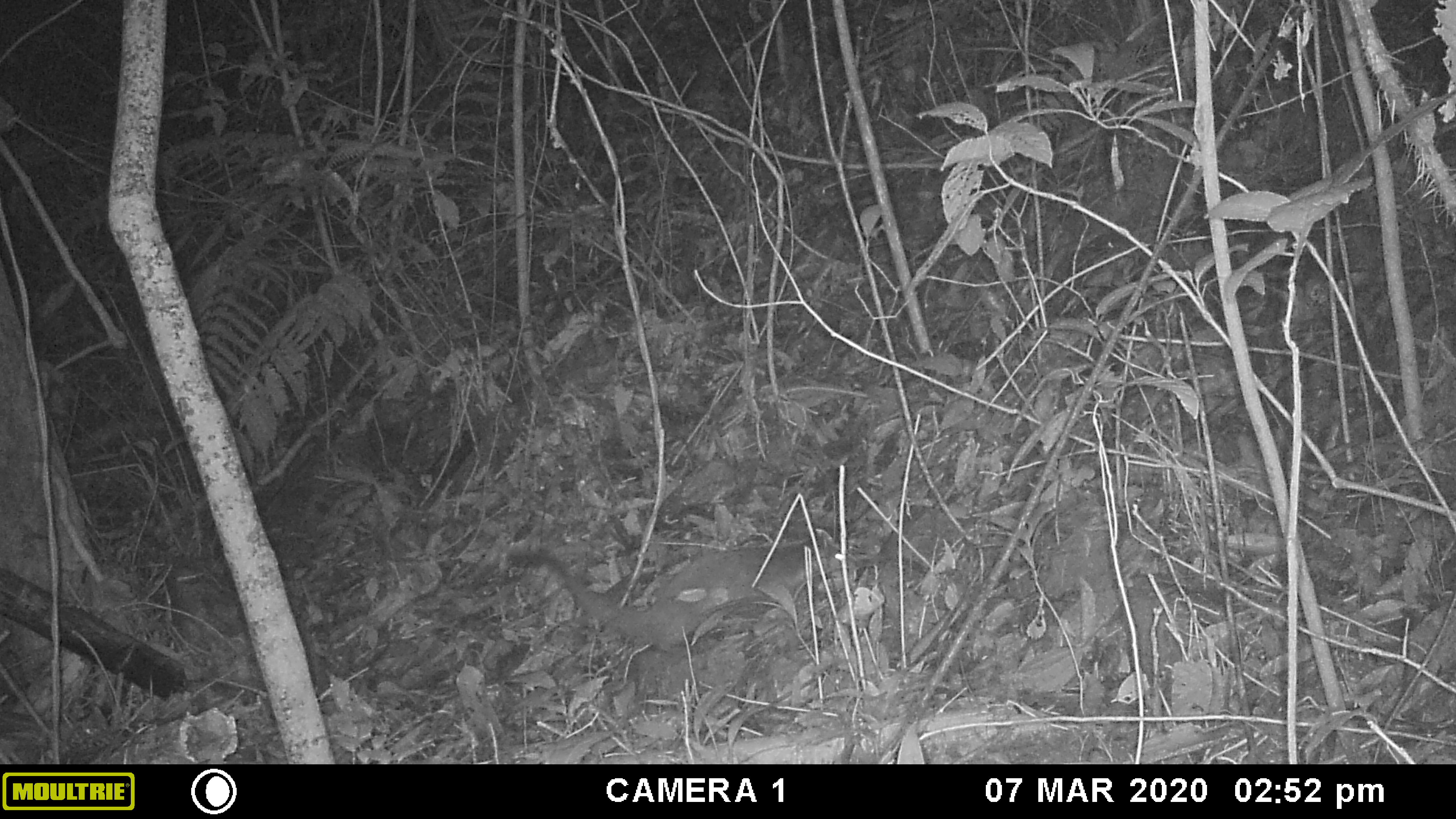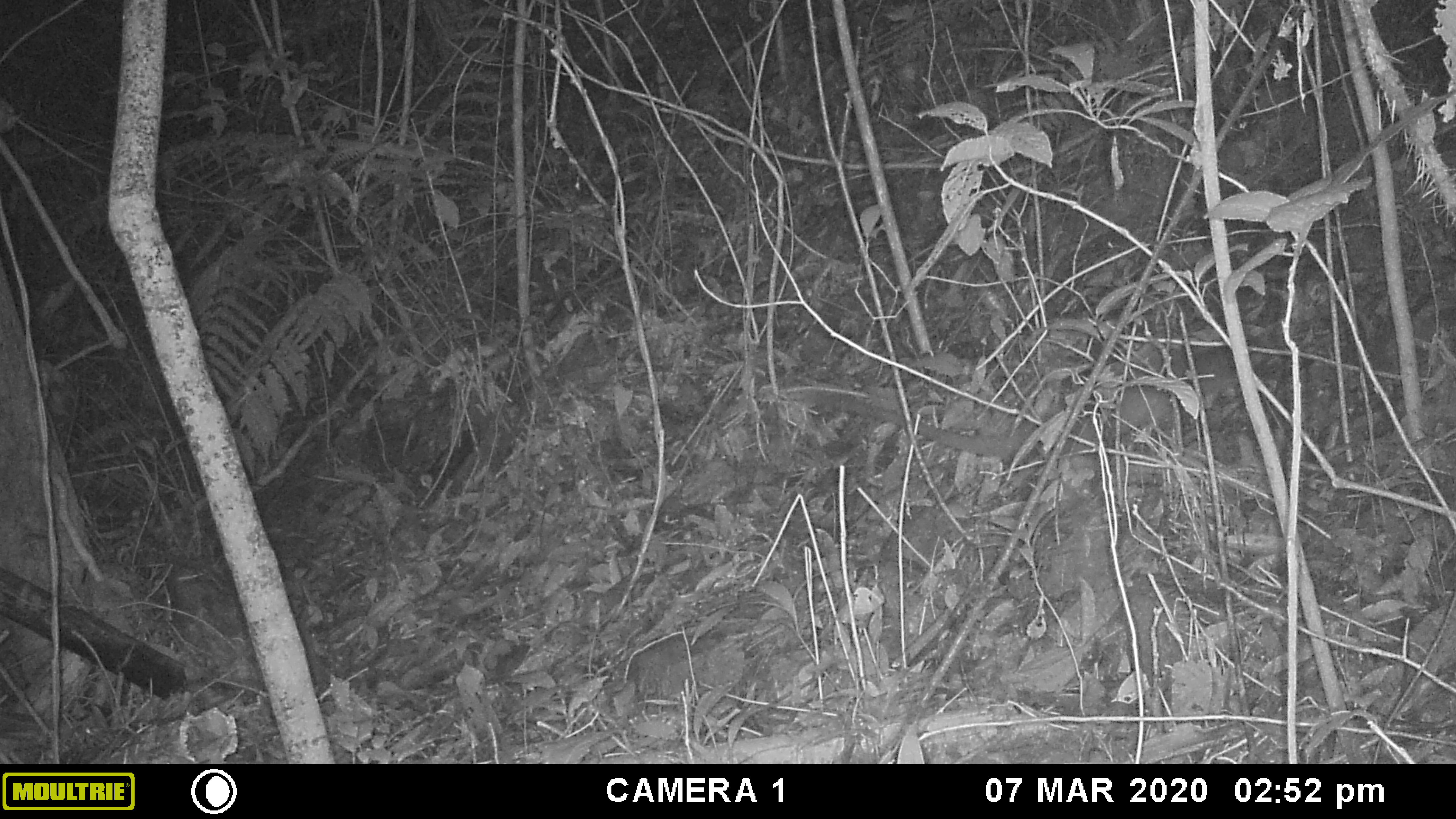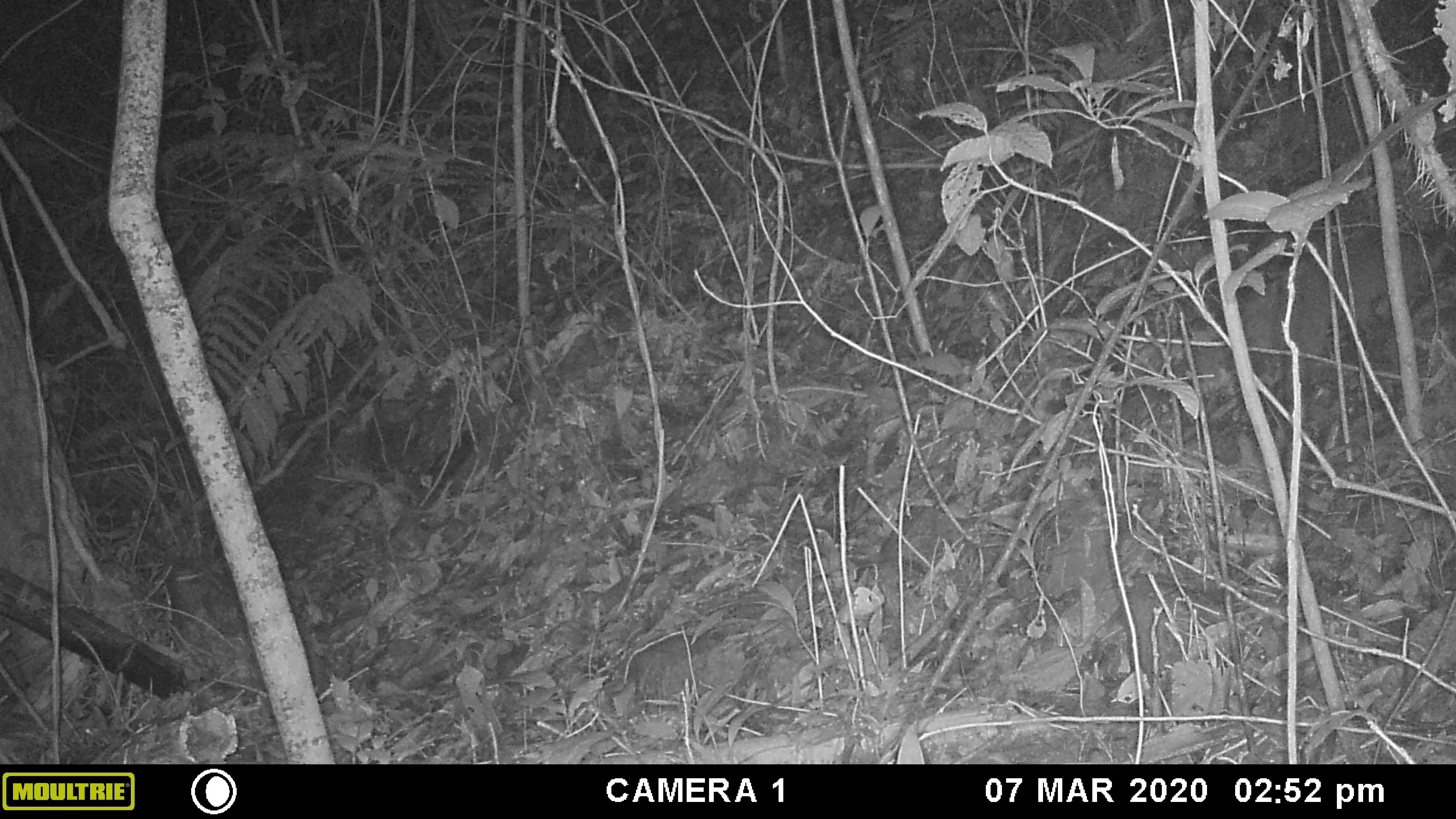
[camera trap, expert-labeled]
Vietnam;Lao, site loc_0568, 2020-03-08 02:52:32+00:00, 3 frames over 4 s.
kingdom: Animalia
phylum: Chordata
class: Mammalia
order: Carnivora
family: Viverridae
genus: Paguma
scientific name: Paguma larvata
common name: masked palm civet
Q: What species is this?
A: Masked palm civet (Paguma larvata).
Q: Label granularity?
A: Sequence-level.